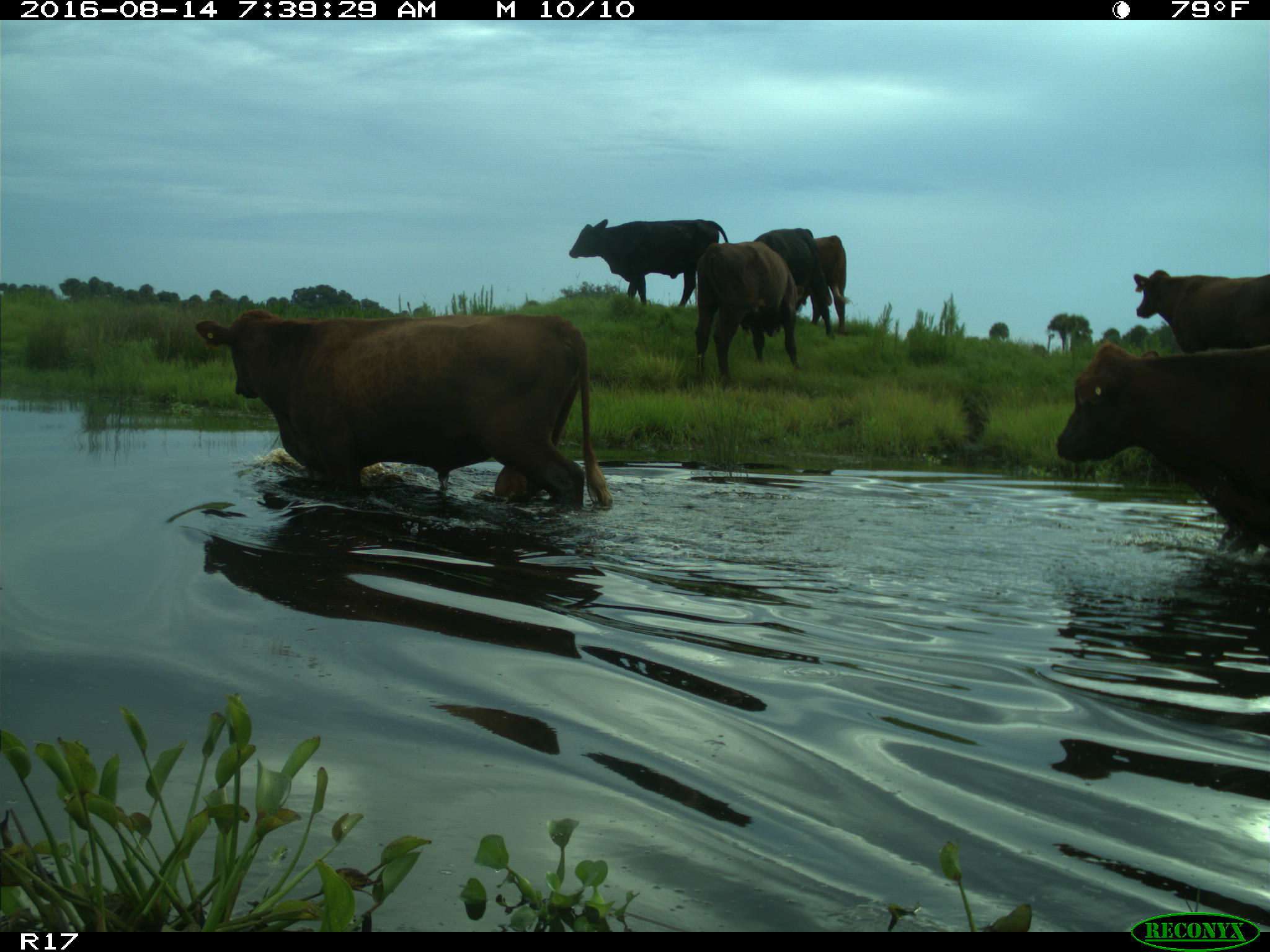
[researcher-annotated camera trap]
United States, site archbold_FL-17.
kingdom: Animalia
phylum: Chordata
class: Mammalia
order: Artiodactyla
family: Bovidae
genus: Bos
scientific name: Bos taurus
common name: domestic cow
Bos taurus (domestic cow).